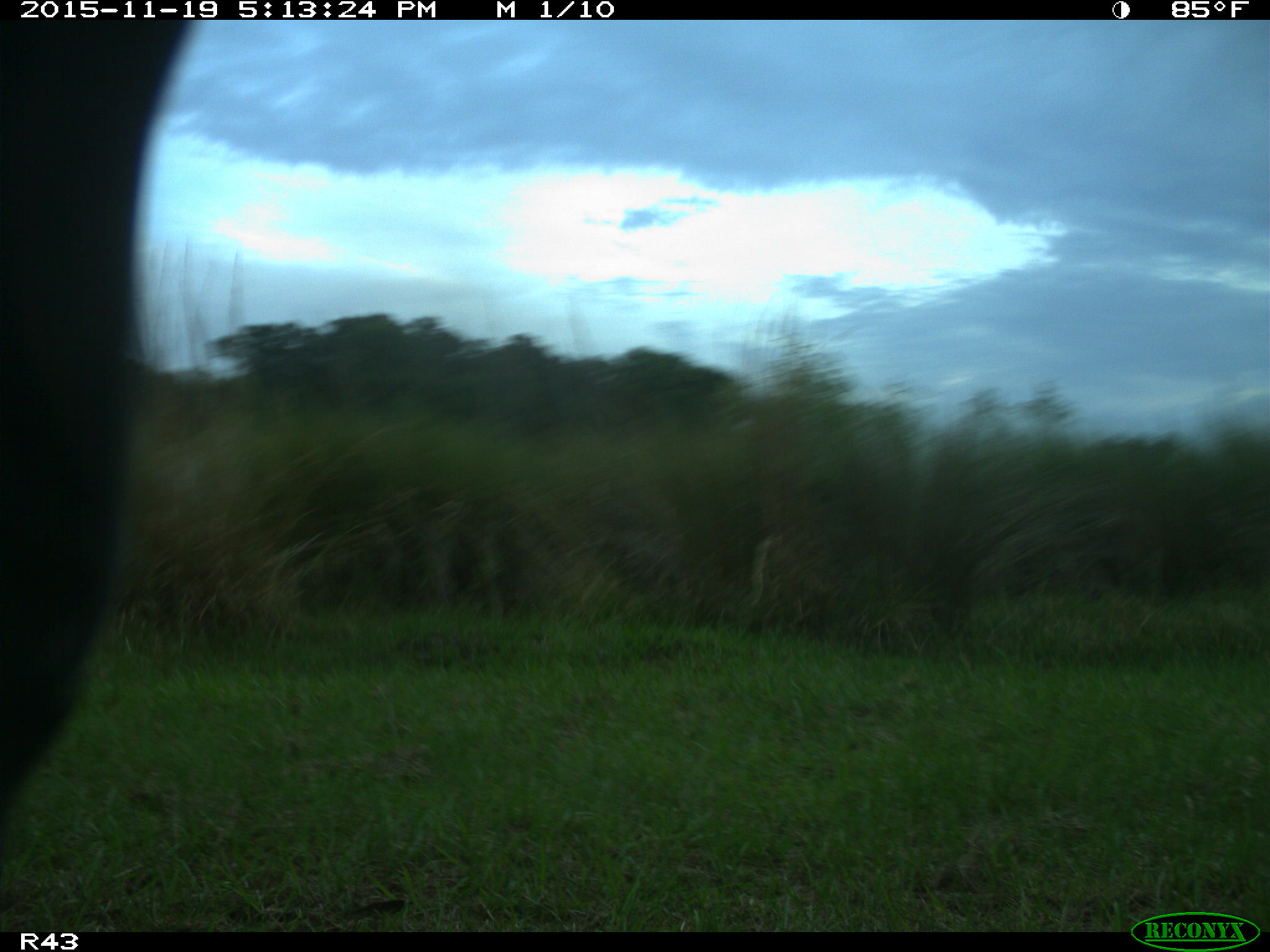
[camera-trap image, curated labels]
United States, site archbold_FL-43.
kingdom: Animalia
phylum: Chordata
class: Mammalia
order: Artiodactyla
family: Bovidae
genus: Bos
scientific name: Bos taurus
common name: domestic cow